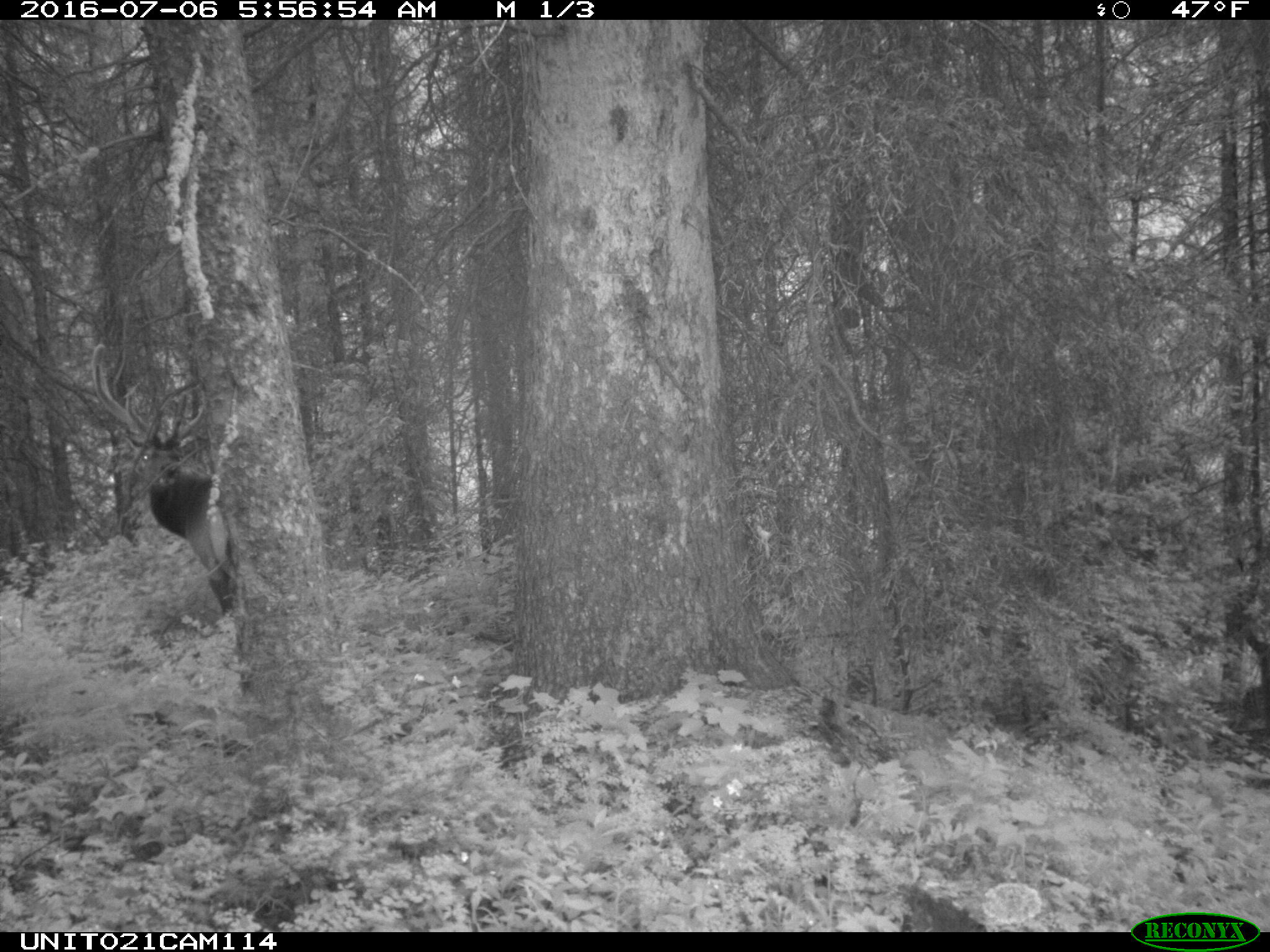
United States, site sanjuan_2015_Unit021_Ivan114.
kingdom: Animalia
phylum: Chordata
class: Mammalia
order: Artiodactyla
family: Cervidae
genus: Cervus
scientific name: Cervus elaphus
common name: red deer